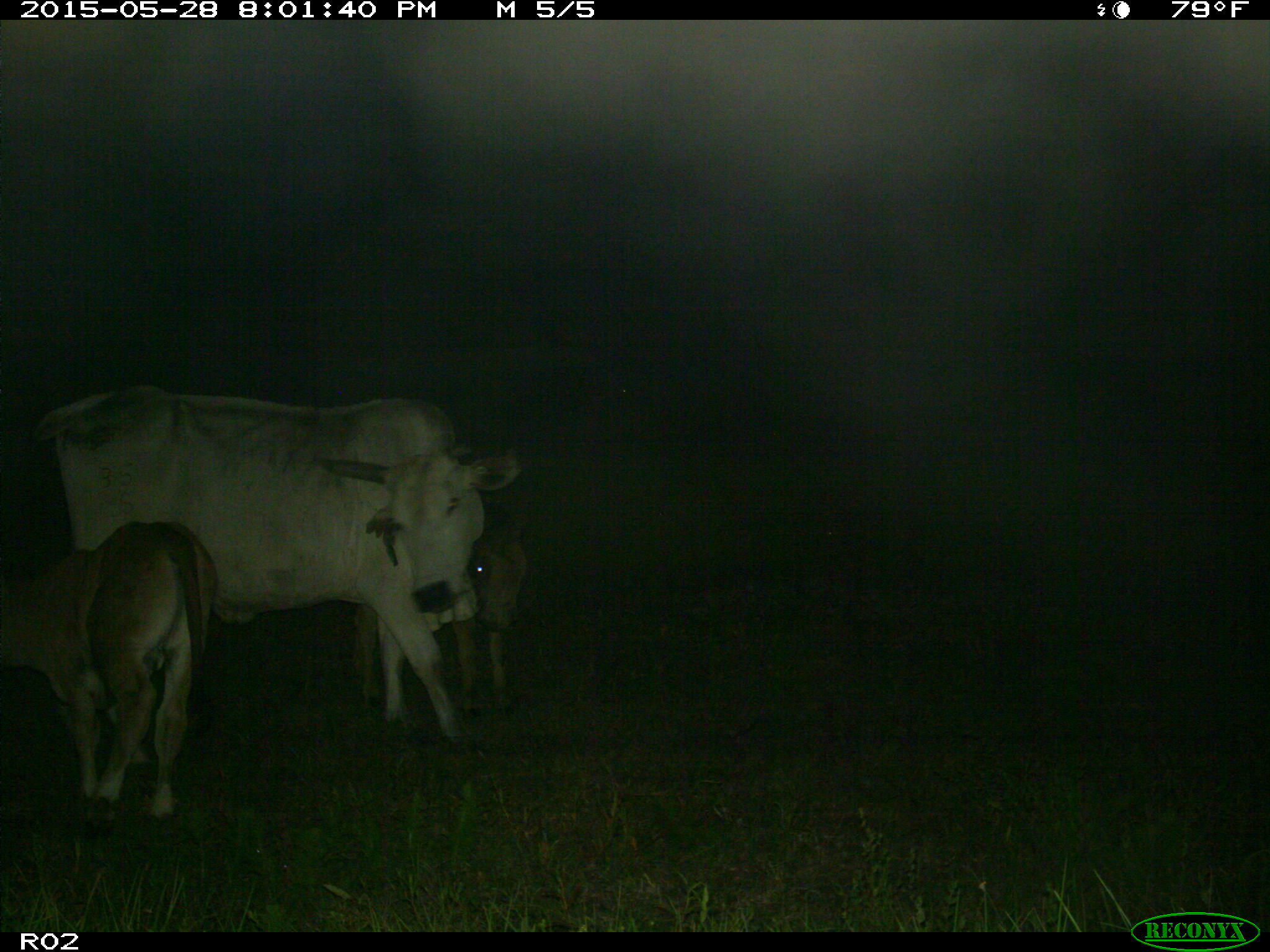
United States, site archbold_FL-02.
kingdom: Animalia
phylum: Chordata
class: Mammalia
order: Artiodactyla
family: Bovidae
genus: Bos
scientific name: Bos taurus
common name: domestic cow